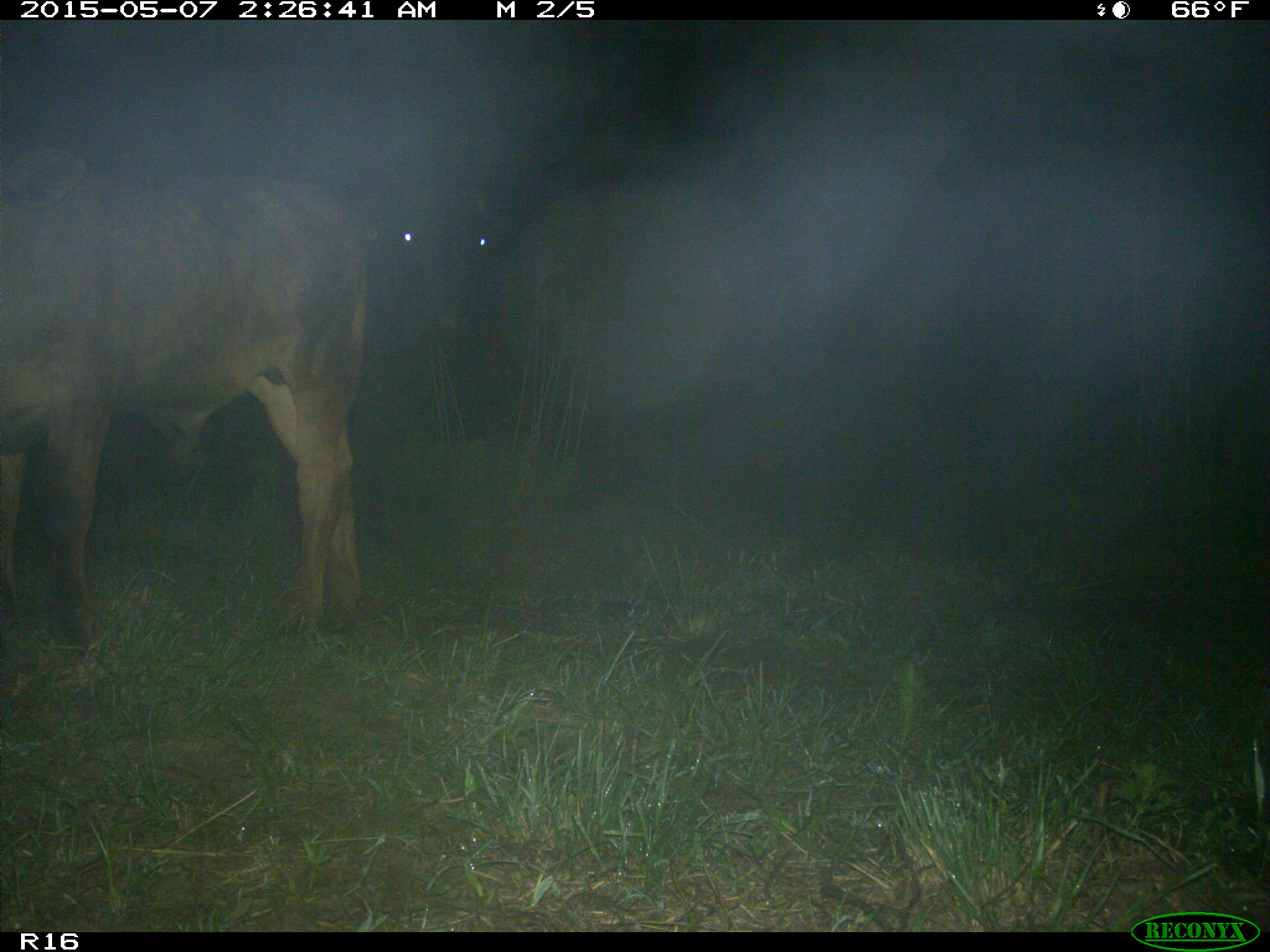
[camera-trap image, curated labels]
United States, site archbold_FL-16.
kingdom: Animalia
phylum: Chordata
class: Mammalia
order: Artiodactyla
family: Bovidae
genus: Bos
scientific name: Bos taurus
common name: domestic cow